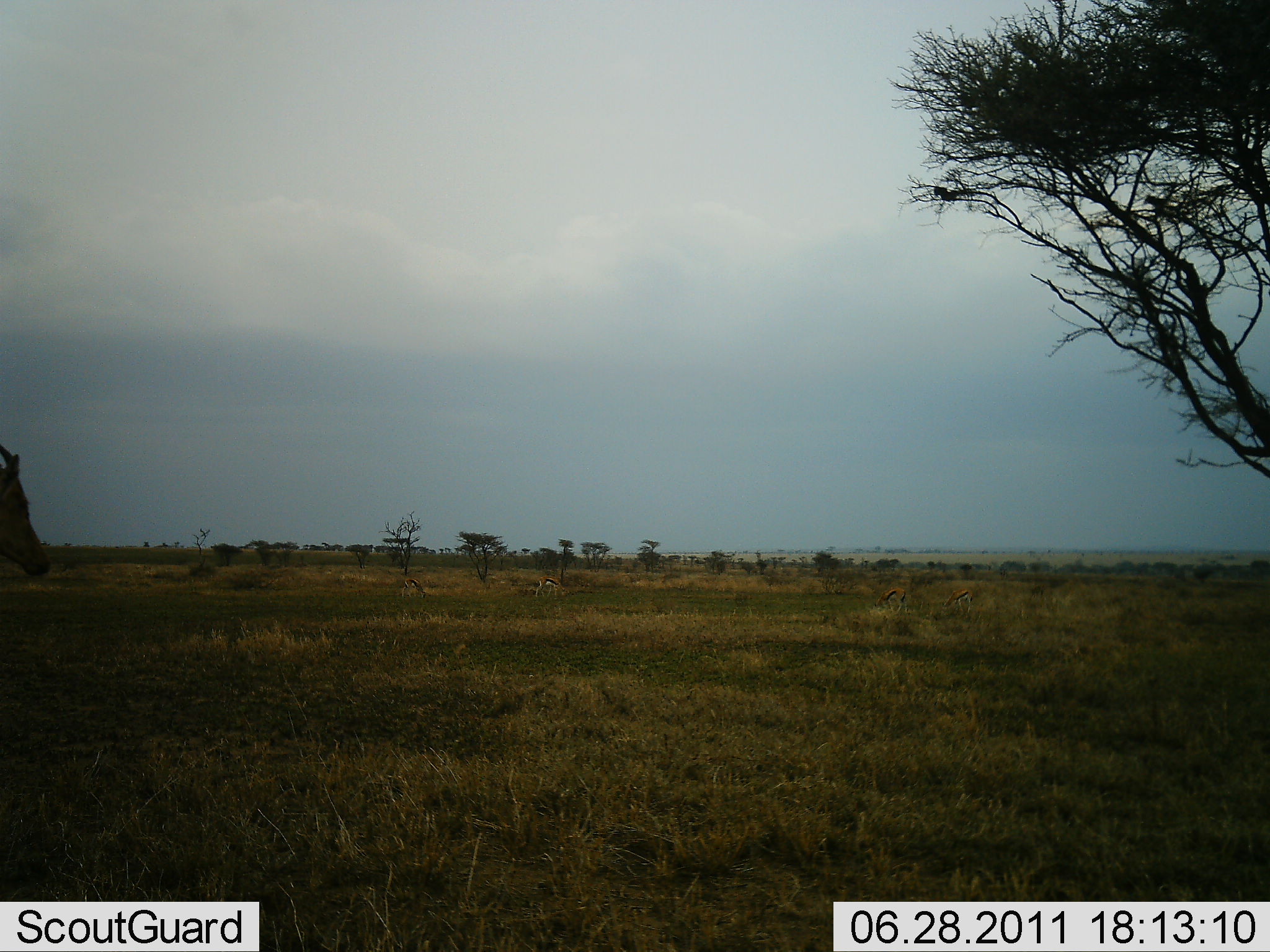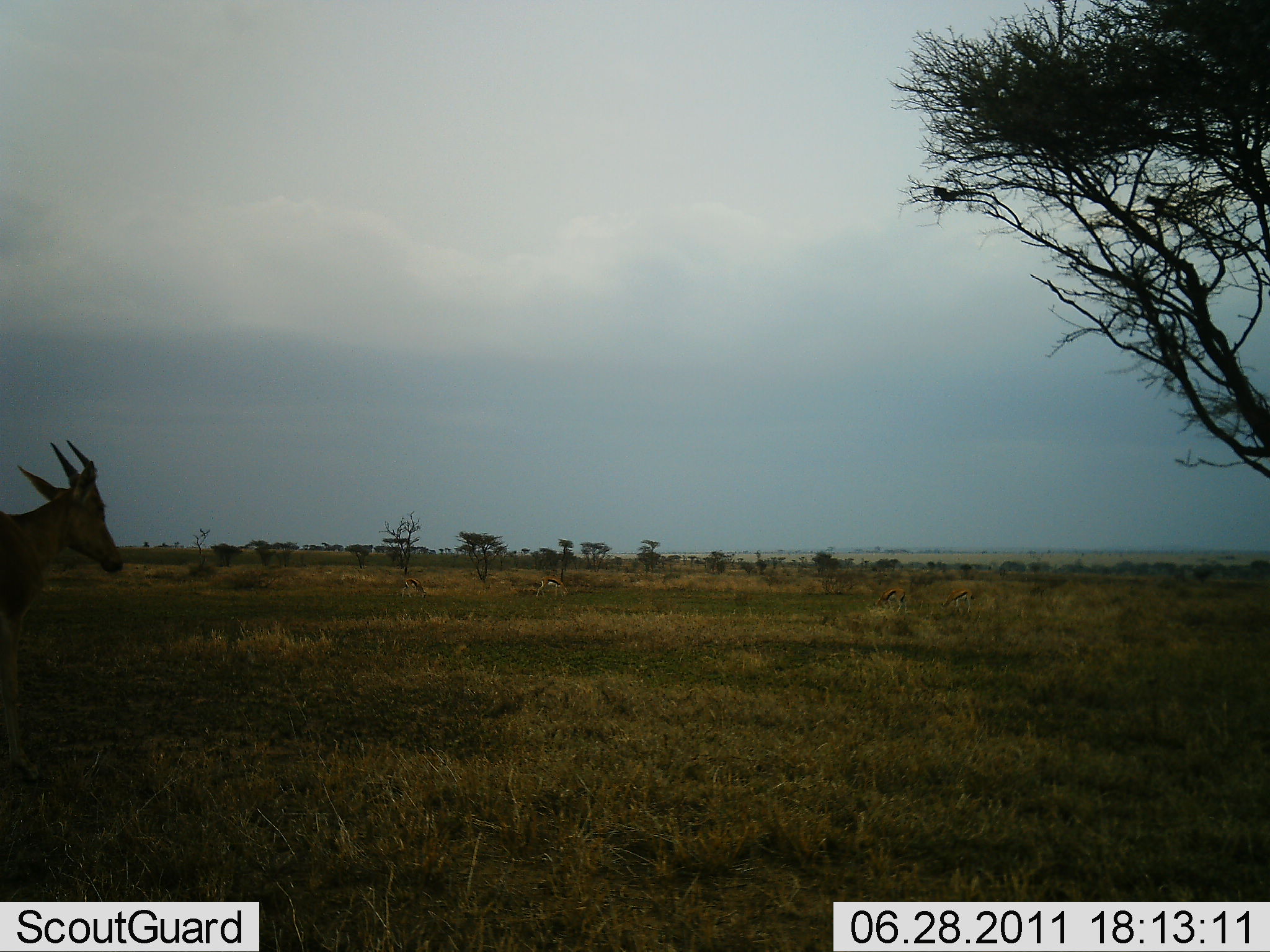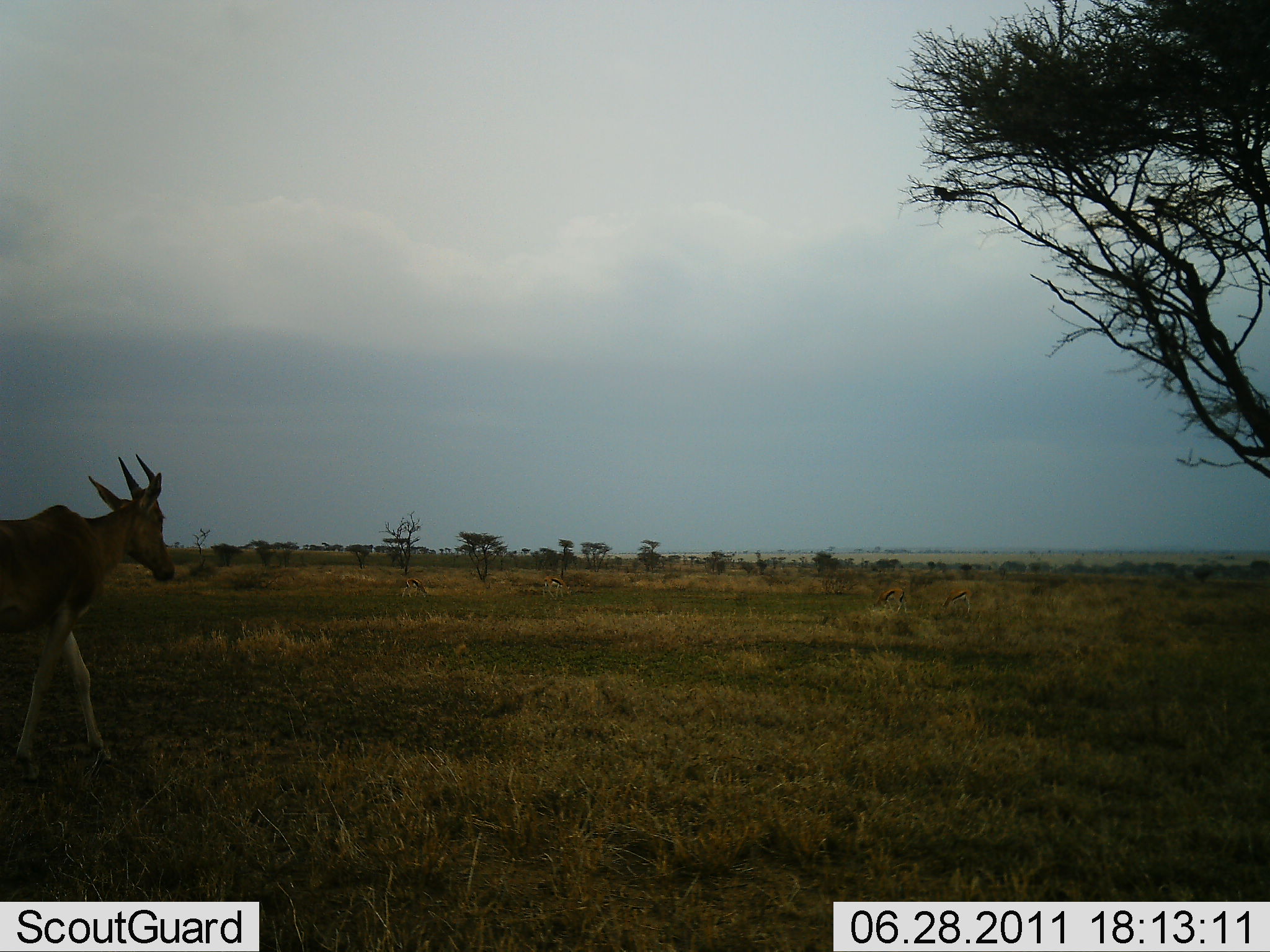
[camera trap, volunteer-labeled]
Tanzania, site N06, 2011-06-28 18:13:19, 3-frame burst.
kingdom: Animalia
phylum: Chordata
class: Mammalia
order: Artiodactyla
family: Bovidae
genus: Alcelaphus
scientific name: Alcelaphus buselaphus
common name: hartebeest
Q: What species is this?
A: Hartebeest (Alcelaphus buselaphus).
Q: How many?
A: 1.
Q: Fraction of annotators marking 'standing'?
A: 8%.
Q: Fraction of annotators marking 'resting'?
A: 0%.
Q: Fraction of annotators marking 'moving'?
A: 100%.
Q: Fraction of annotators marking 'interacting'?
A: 0%.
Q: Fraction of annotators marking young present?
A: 0%.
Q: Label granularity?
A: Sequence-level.